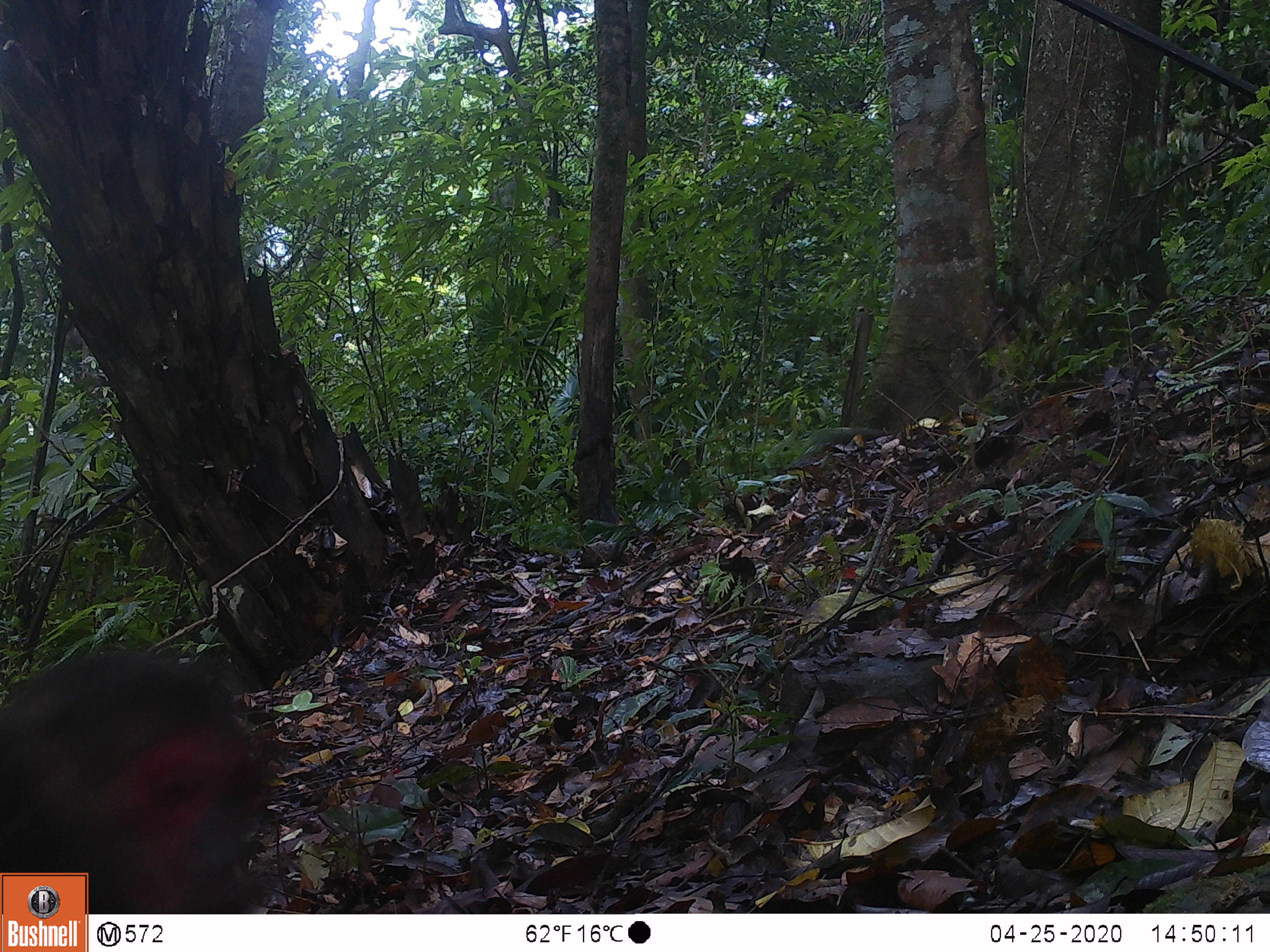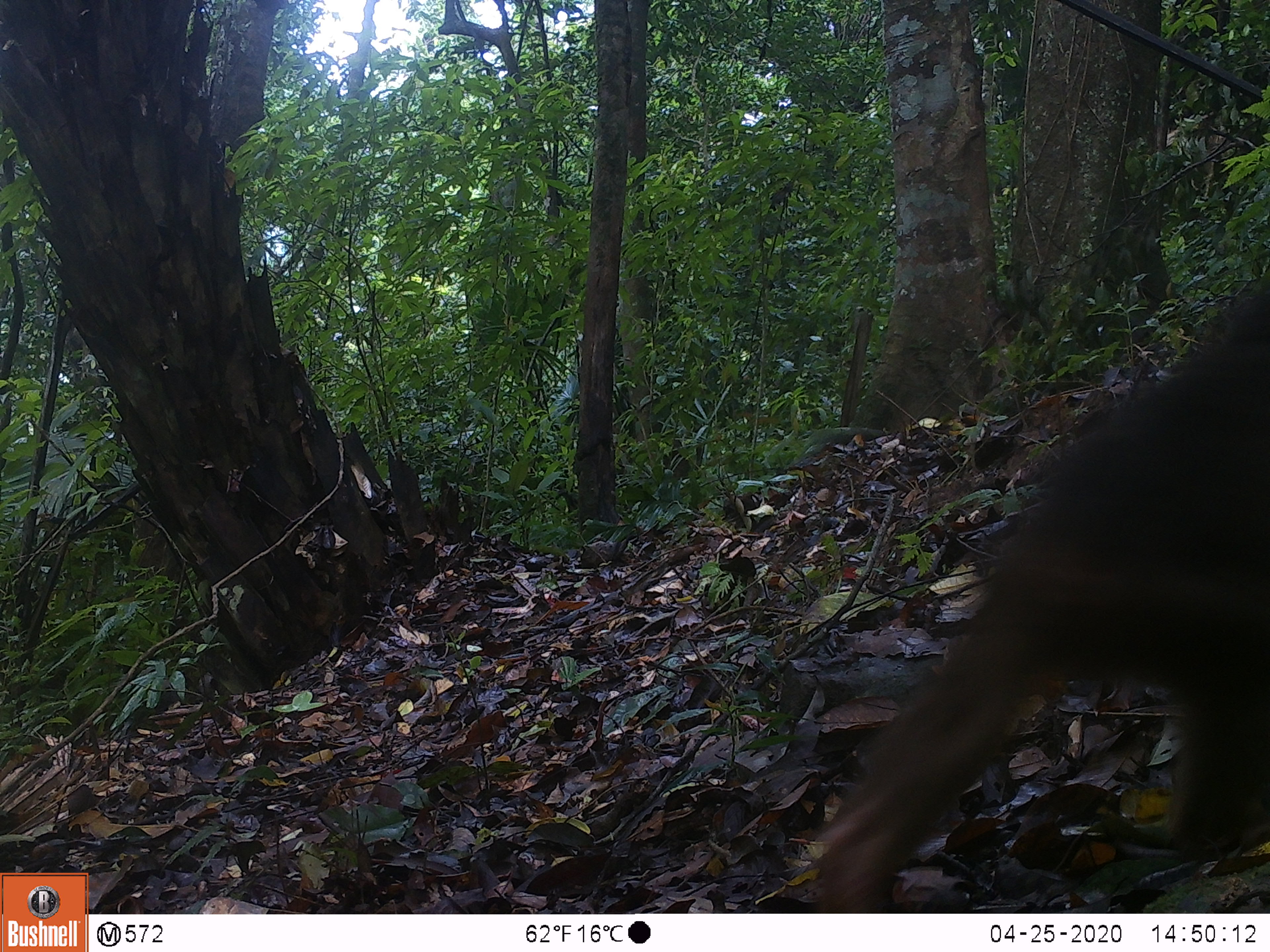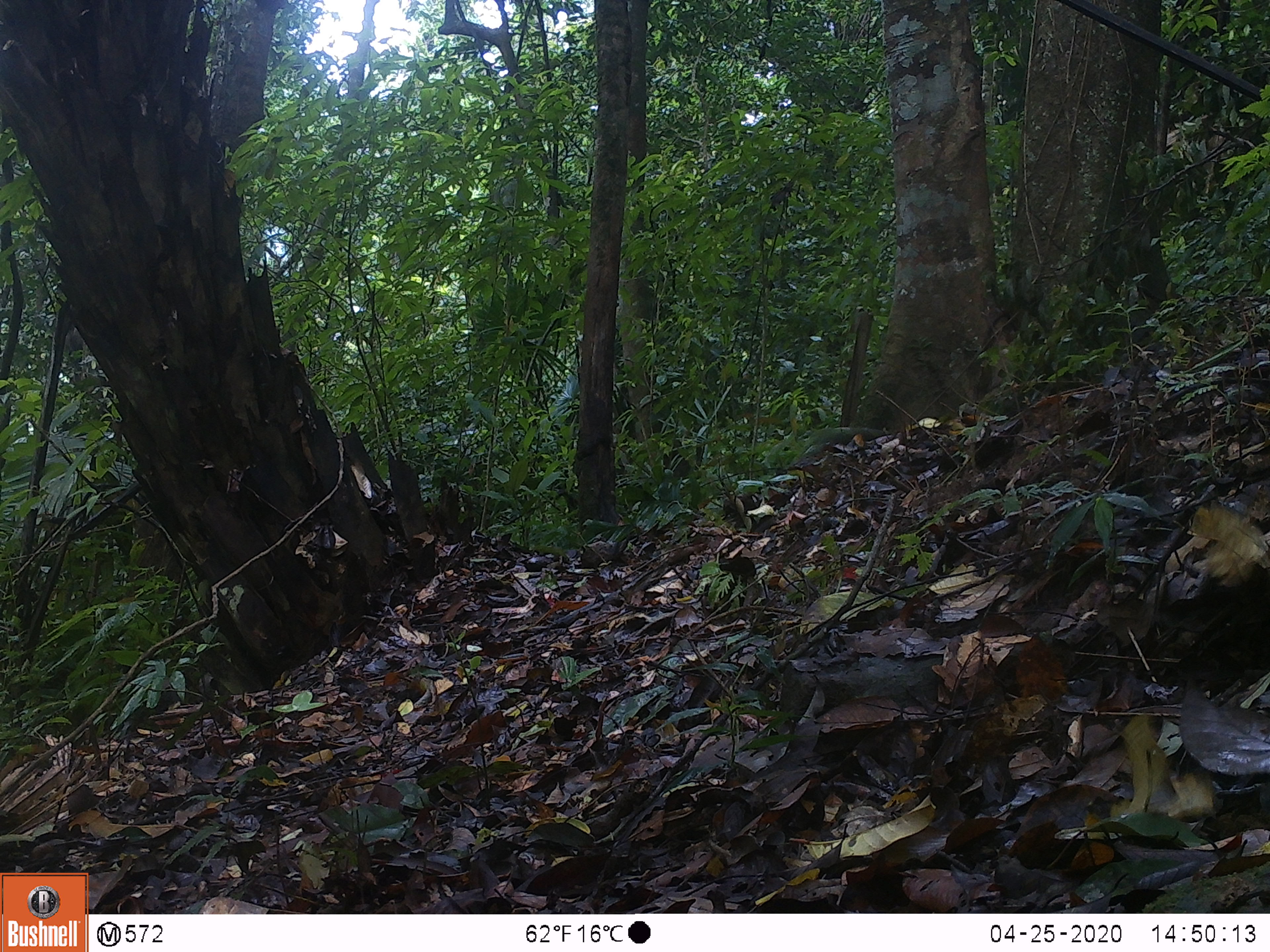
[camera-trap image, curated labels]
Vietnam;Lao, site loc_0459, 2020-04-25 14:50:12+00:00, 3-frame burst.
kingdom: Animalia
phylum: Chordata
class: Mammalia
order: Primates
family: Cercopithecidae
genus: Macaca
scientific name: Macaca arctoides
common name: stump-tailed macaque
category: stump tailed macaque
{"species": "stump tailed macaque (stump-tailed macaque) (Macaca arctoides)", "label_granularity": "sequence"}